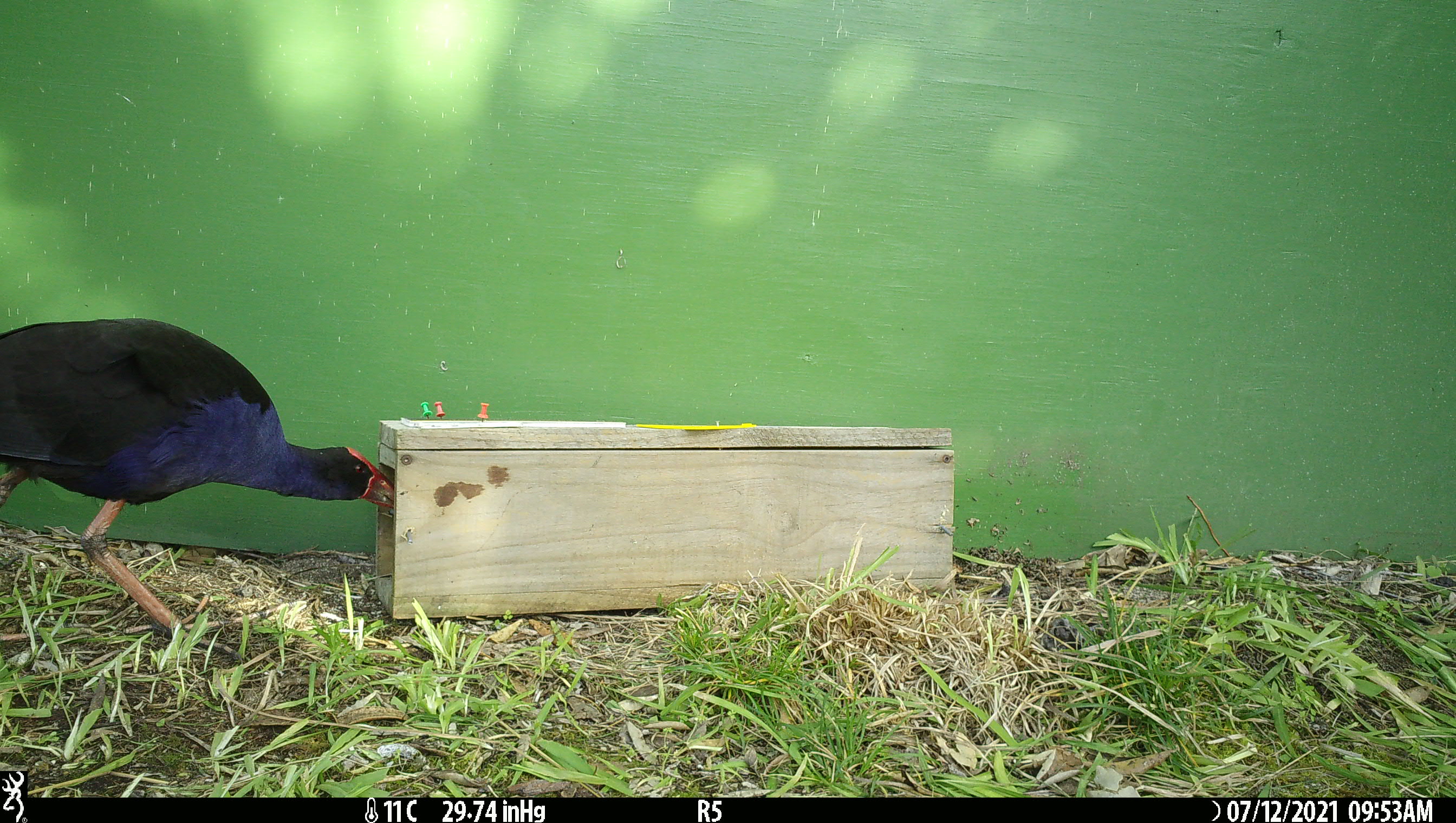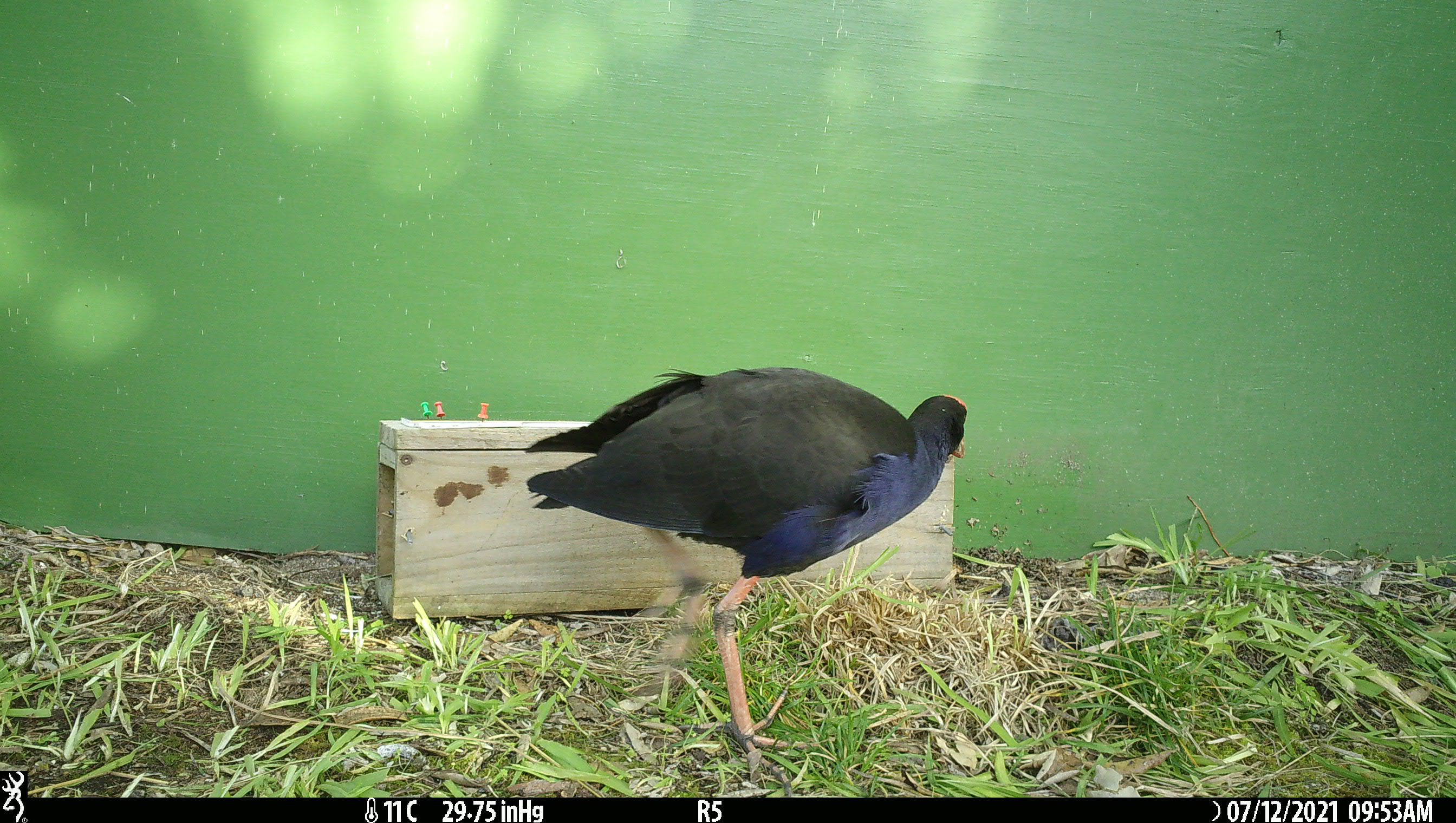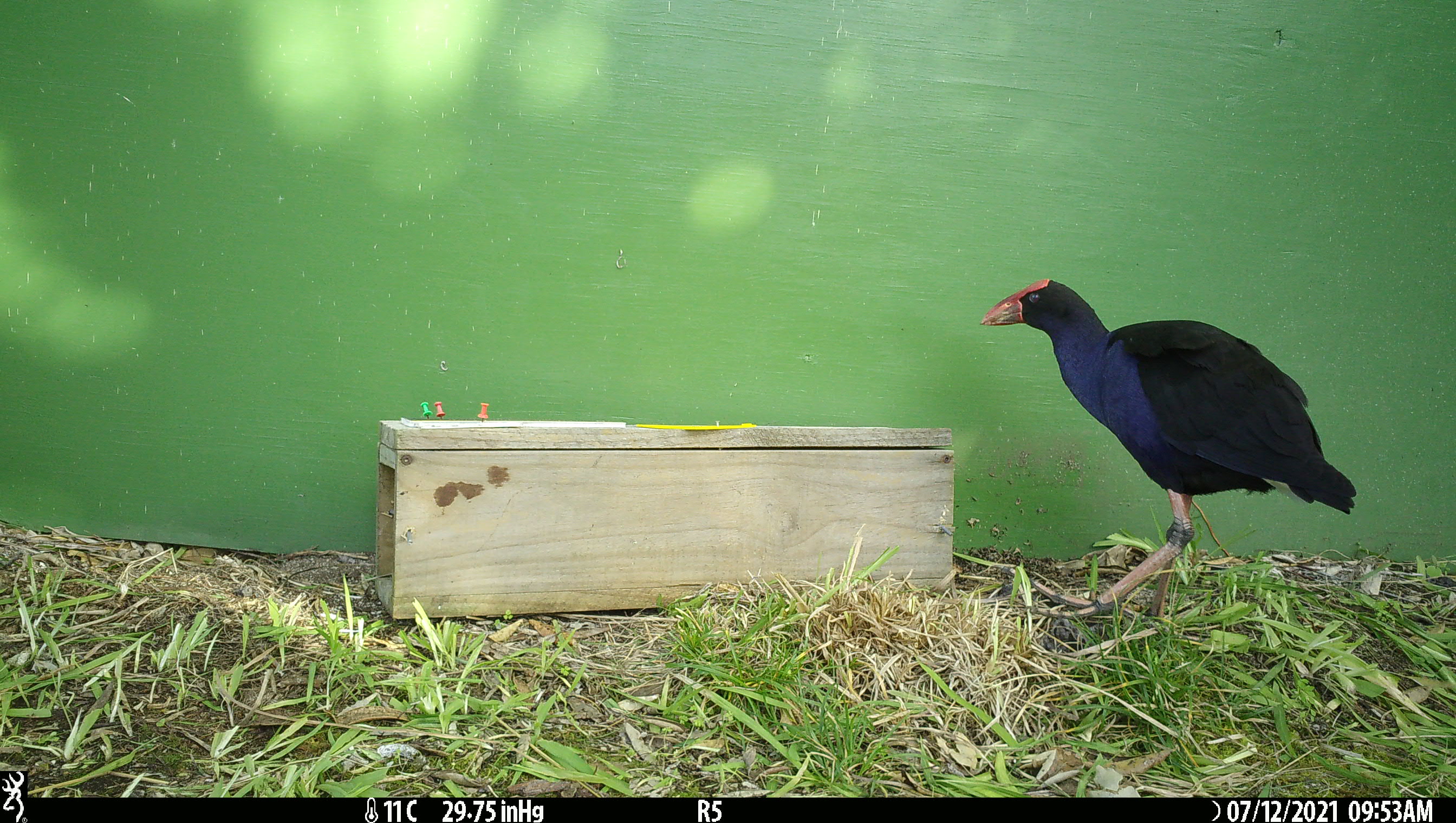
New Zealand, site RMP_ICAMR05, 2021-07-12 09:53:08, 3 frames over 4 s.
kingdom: Animalia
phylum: Chordata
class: Aves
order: Gruiformes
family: Rallidae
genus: Porphyrio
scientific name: Porphyrio melanotus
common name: australasian swamphen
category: pukeko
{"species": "pukeko (australasian swamphen) (Porphyrio melanotus)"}